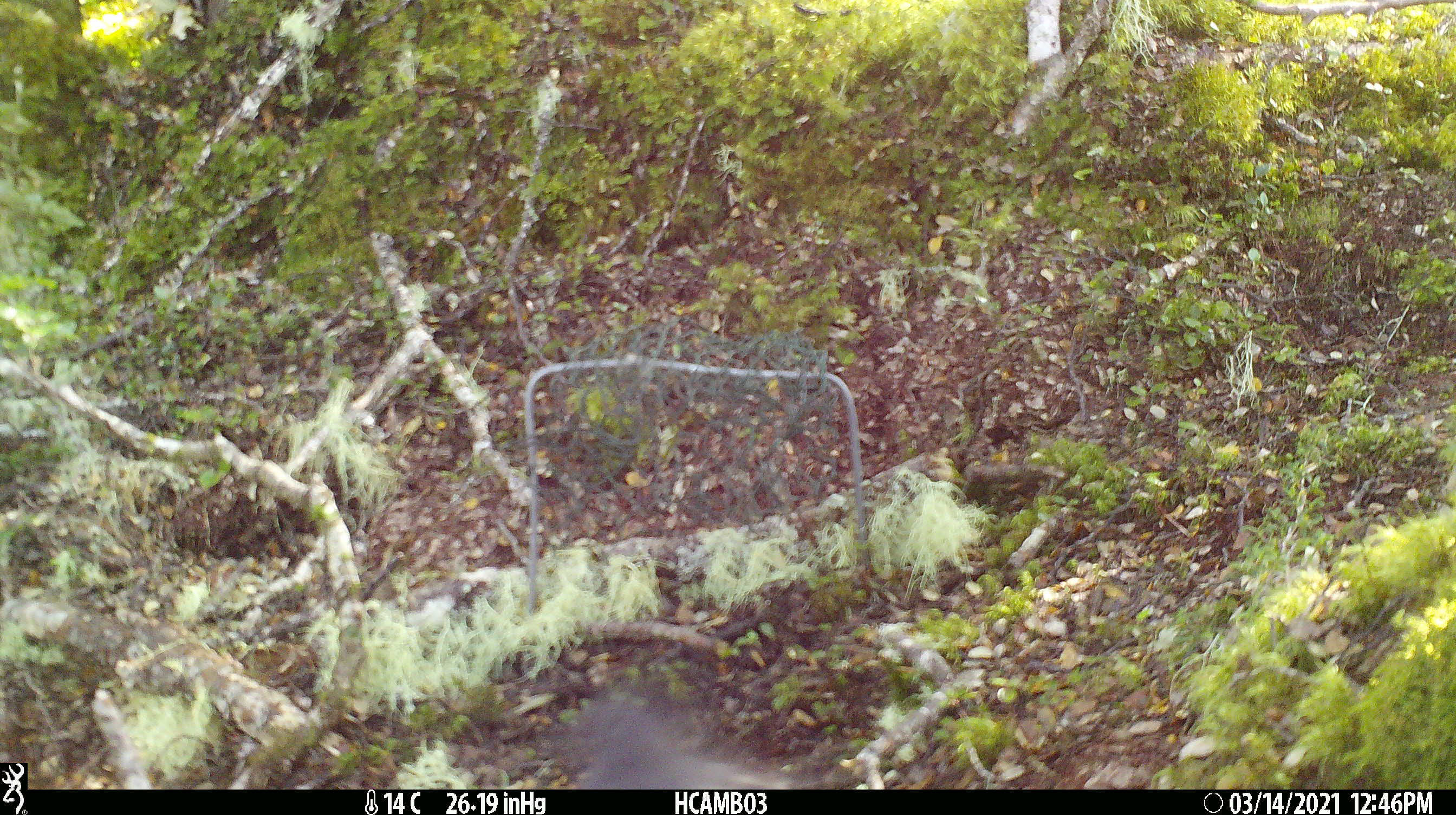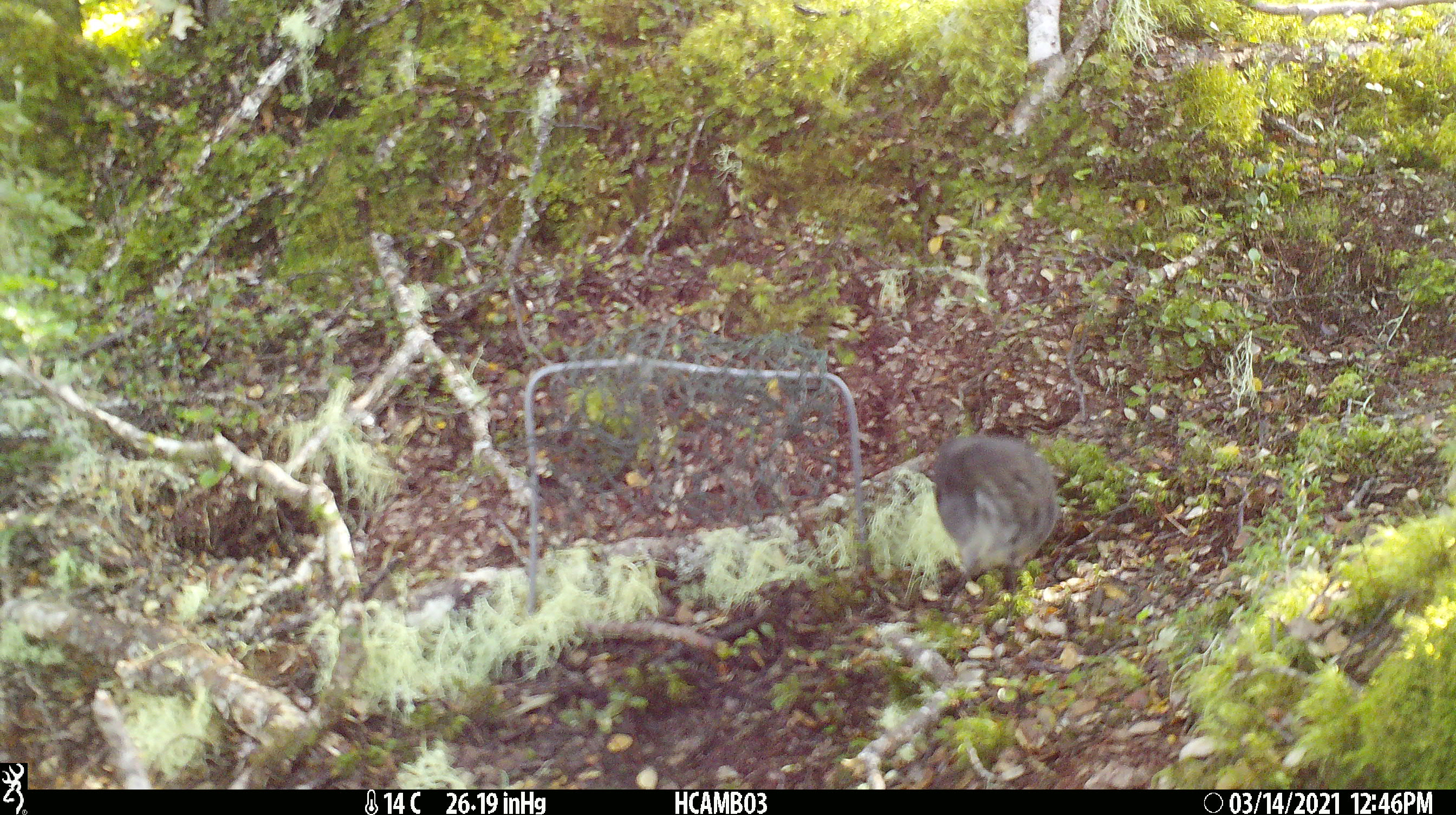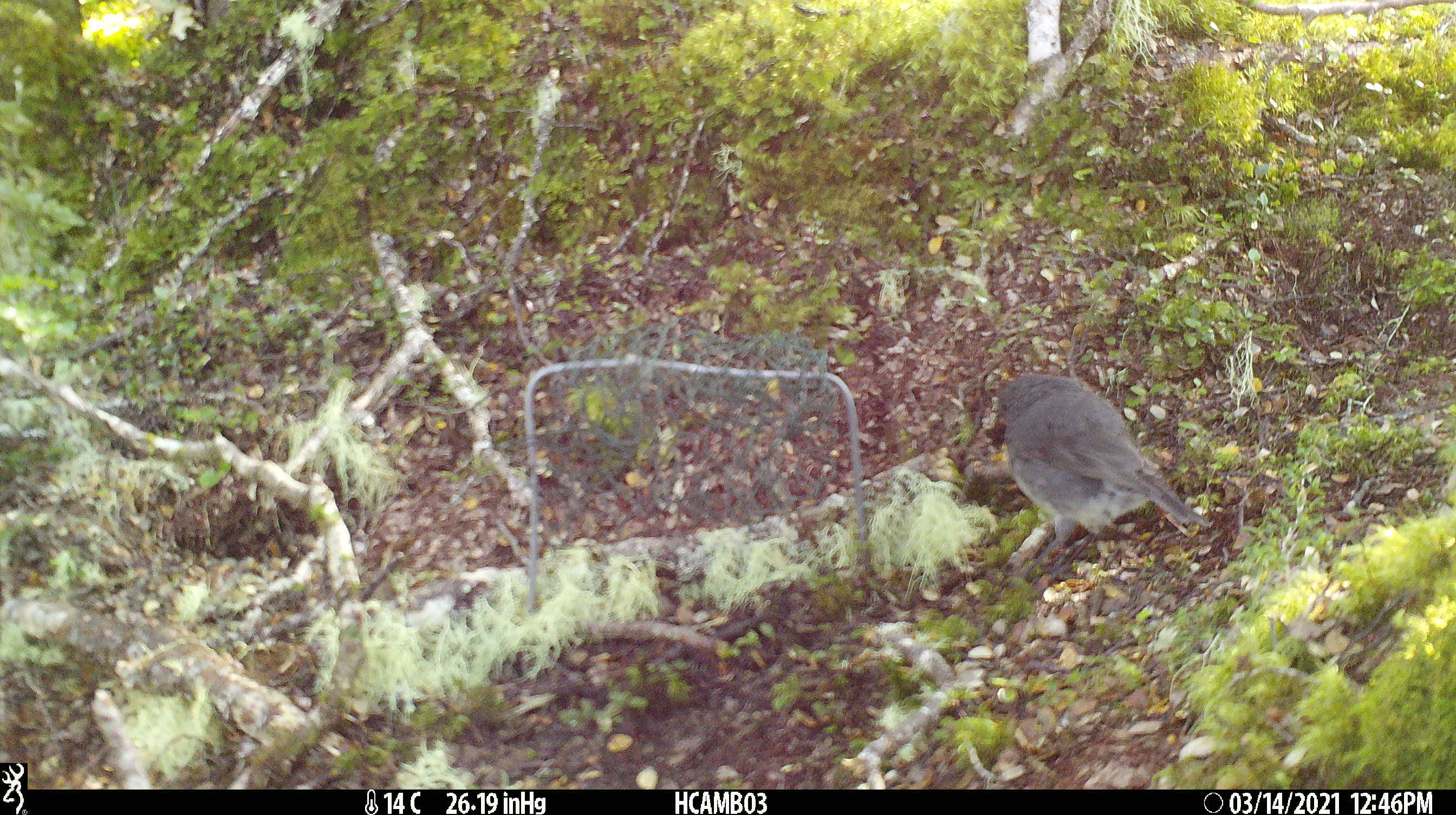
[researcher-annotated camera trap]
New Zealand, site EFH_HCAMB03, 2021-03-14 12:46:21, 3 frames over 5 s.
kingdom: Animalia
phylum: Chordata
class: Aves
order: Passeriformes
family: Petroicidae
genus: Petroica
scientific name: Petroica australis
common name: new zealand robin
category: robin